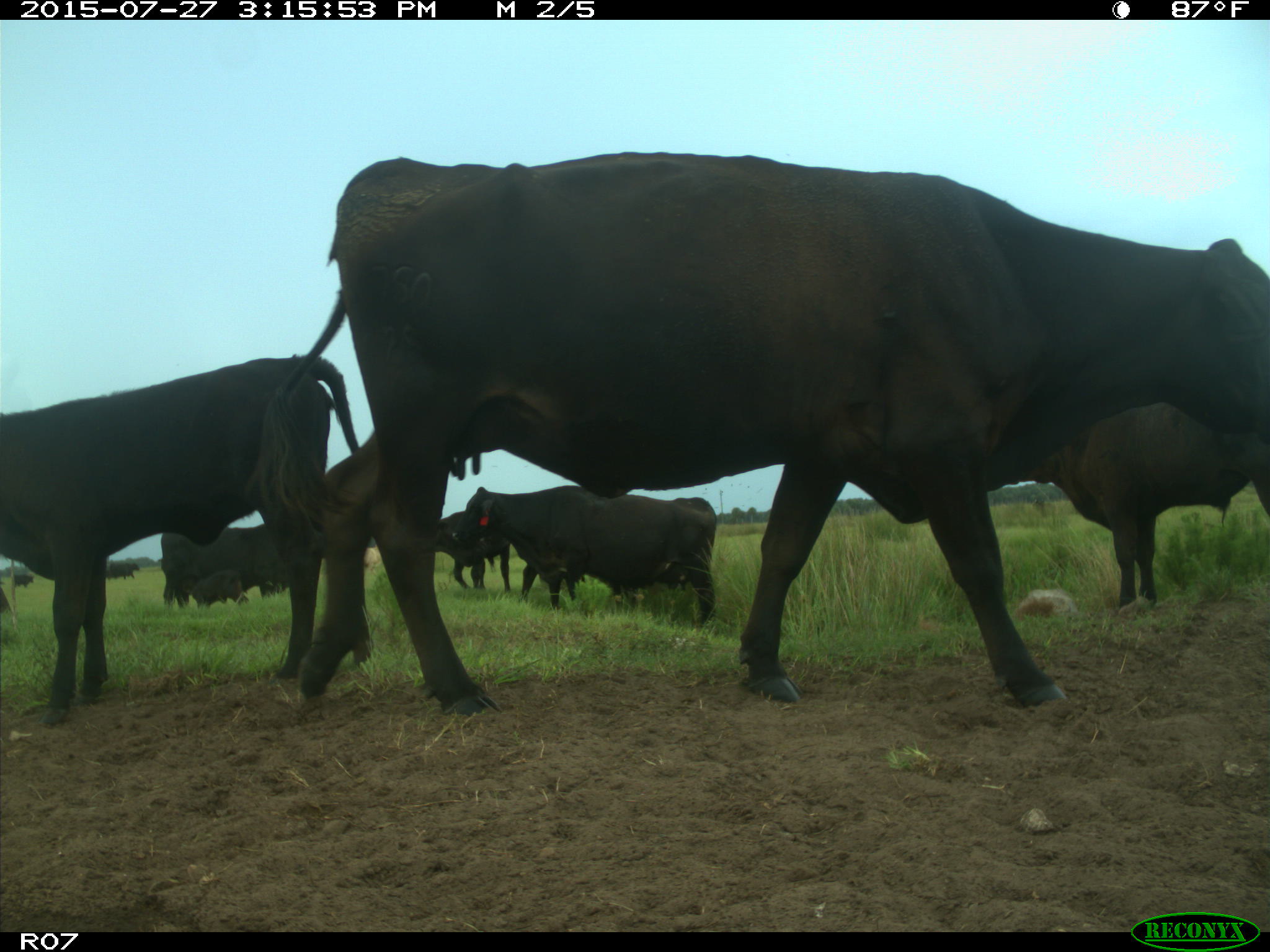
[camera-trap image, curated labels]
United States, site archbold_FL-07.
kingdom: Animalia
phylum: Chordata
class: Mammalia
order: Artiodactyla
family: Bovidae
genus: Bos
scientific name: Bos taurus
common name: domestic cow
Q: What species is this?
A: Bos taurus (domestic cow).